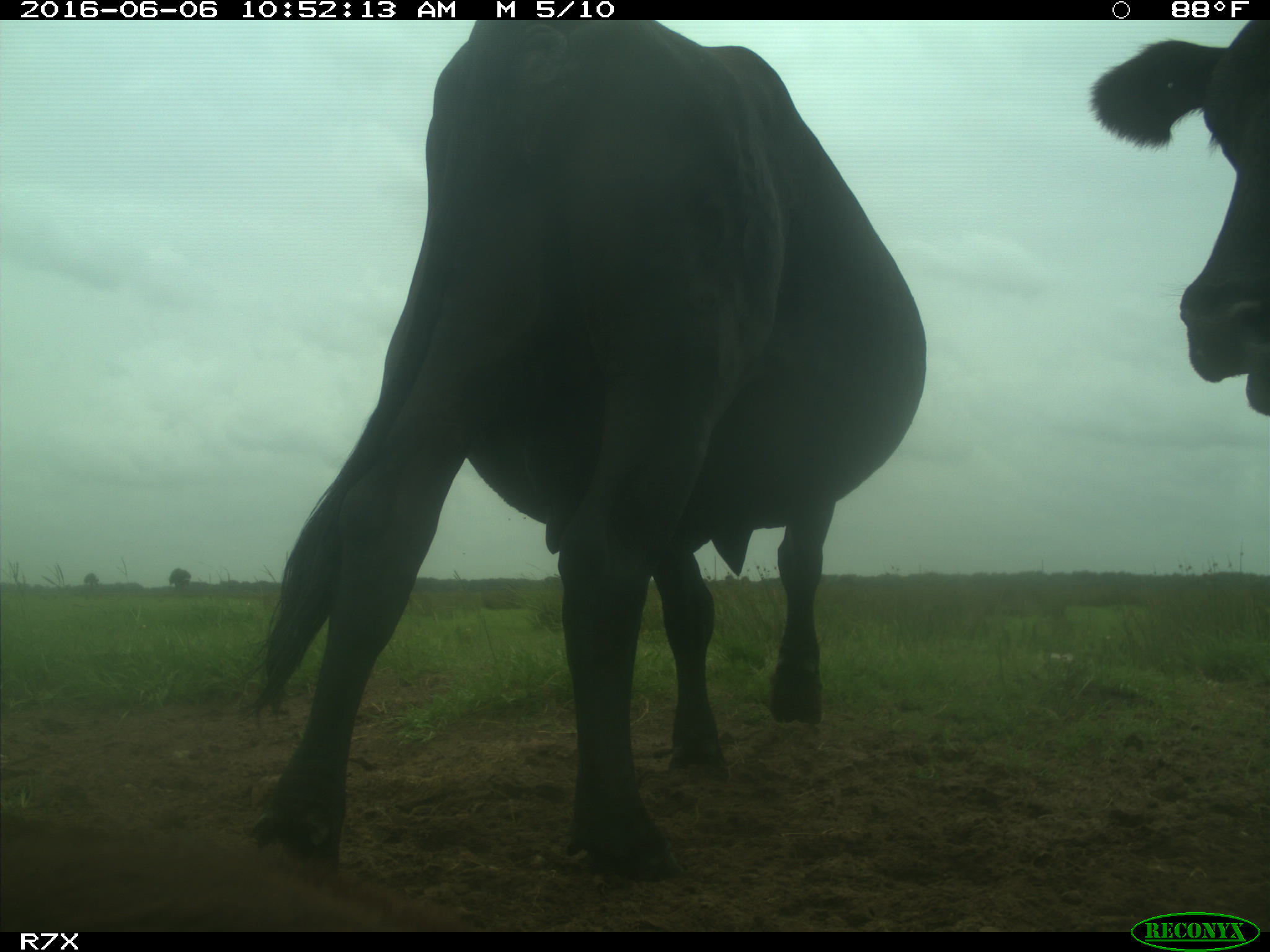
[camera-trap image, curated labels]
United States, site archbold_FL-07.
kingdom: Animalia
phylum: Chordata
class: Mammalia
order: Artiodactyla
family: Bovidae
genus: Bos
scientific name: Bos taurus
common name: domestic cow